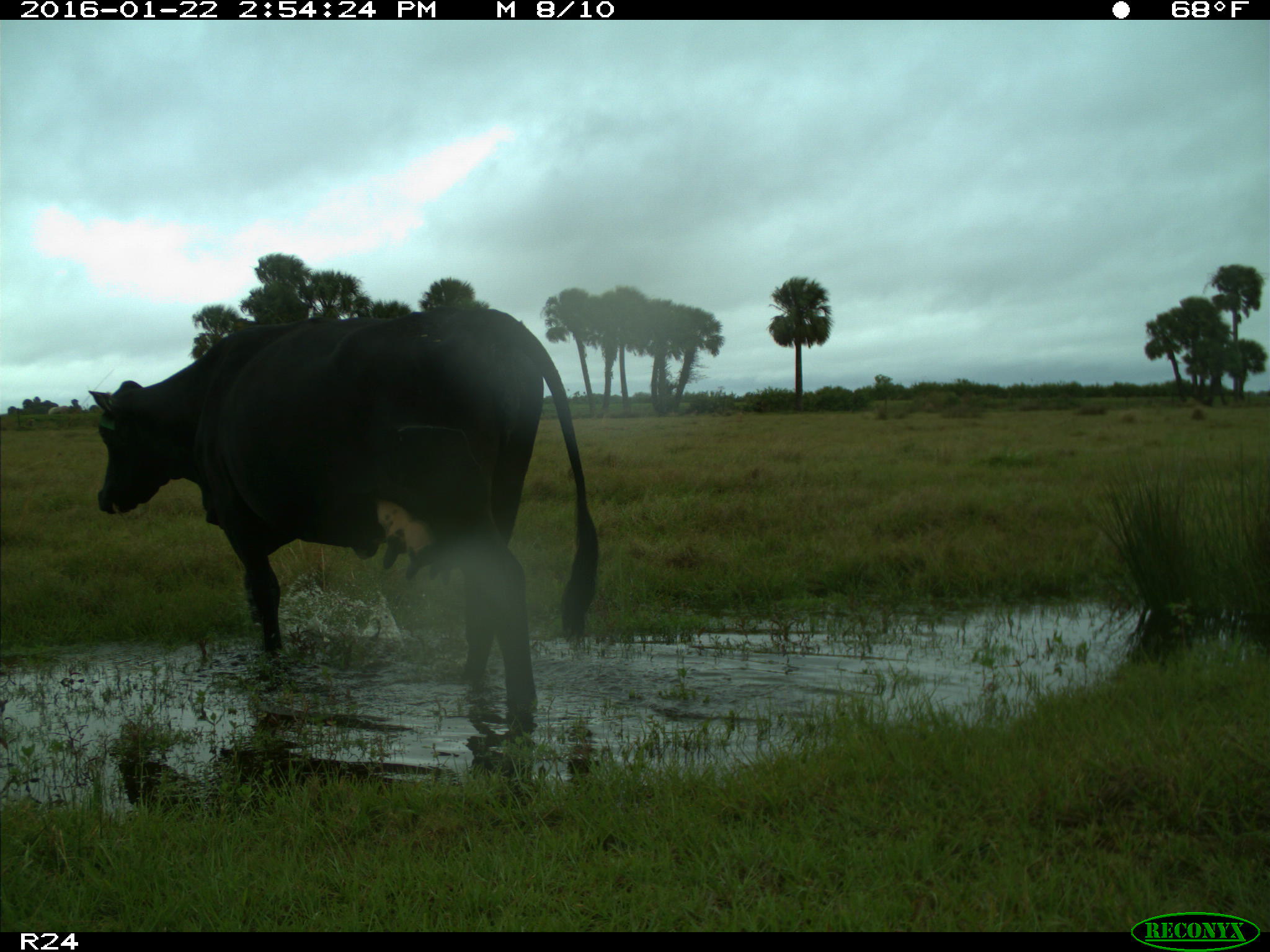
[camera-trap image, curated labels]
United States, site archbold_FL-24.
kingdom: Animalia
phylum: Chordata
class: Mammalia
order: Artiodactyla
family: Bovidae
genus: Bos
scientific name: Bos taurus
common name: domestic cow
Bos taurus (domestic cow).